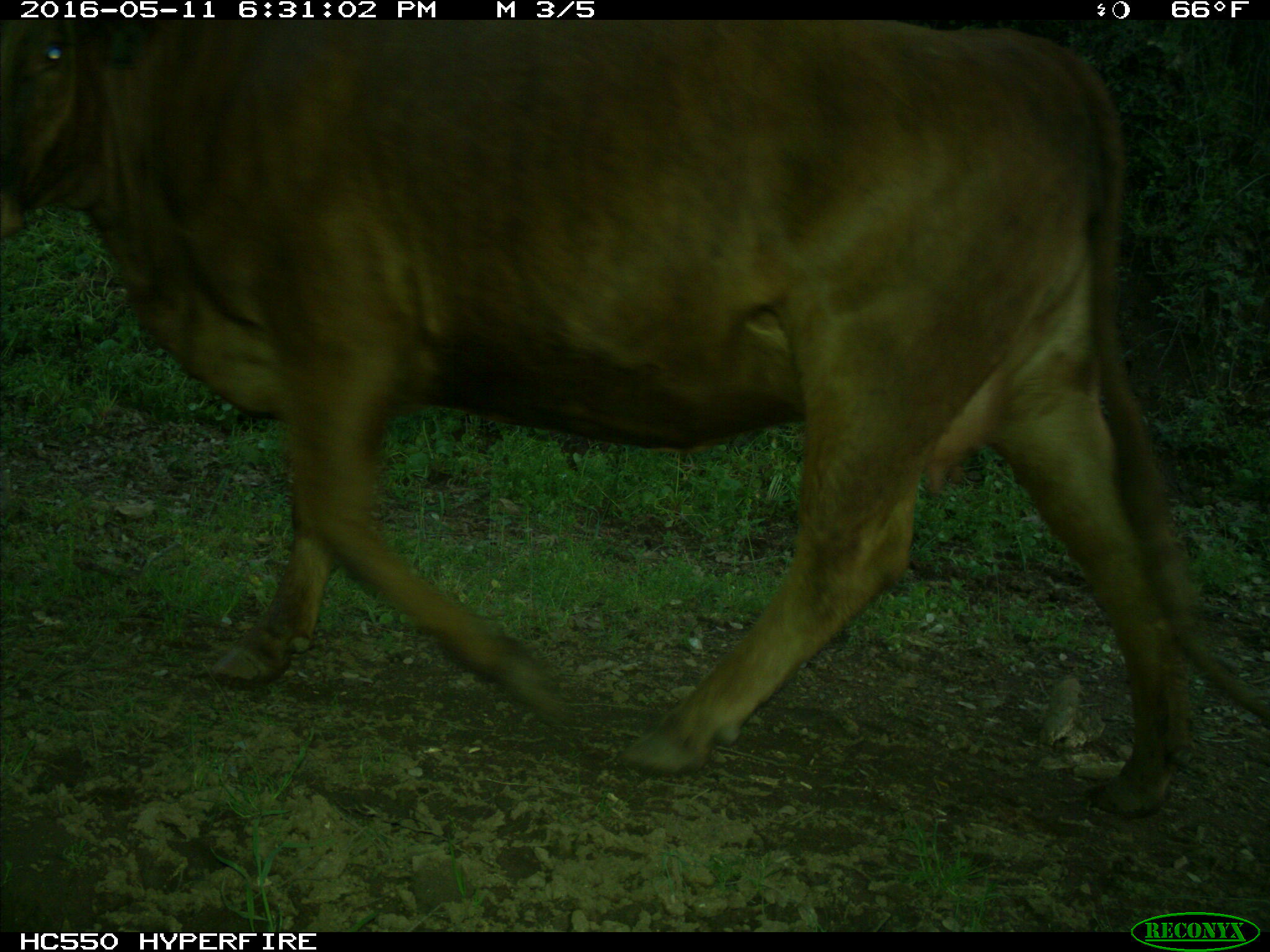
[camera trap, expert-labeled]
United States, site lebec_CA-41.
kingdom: Animalia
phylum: Chordata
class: Mammalia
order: Artiodactyla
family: Bovidae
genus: Bos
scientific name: Bos taurus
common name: domestic cow